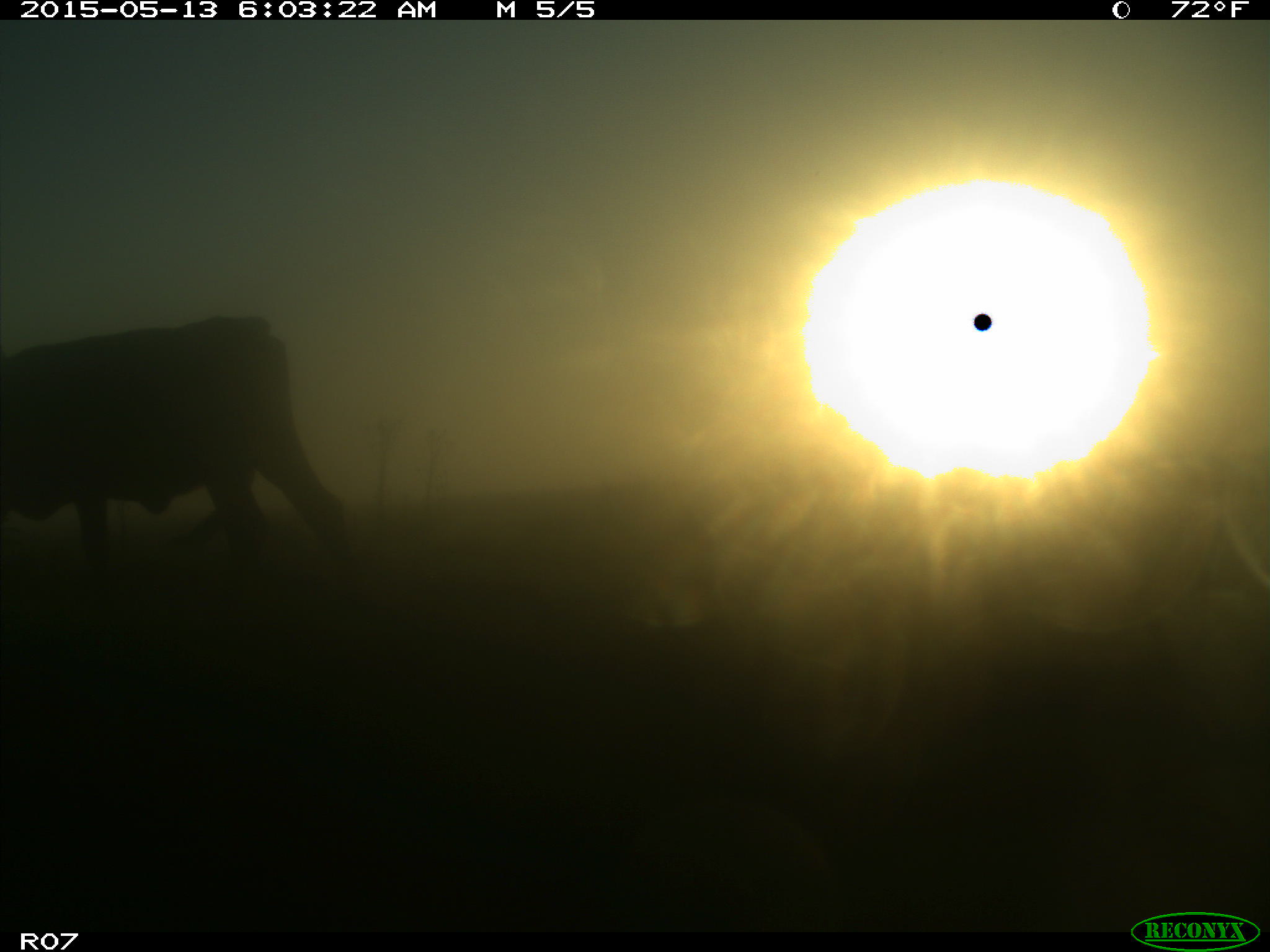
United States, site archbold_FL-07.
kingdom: Animalia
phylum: Chordata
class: Mammalia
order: Artiodactyla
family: Bovidae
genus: Bos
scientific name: Bos taurus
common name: domestic cow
Bos taurus (domestic cow).